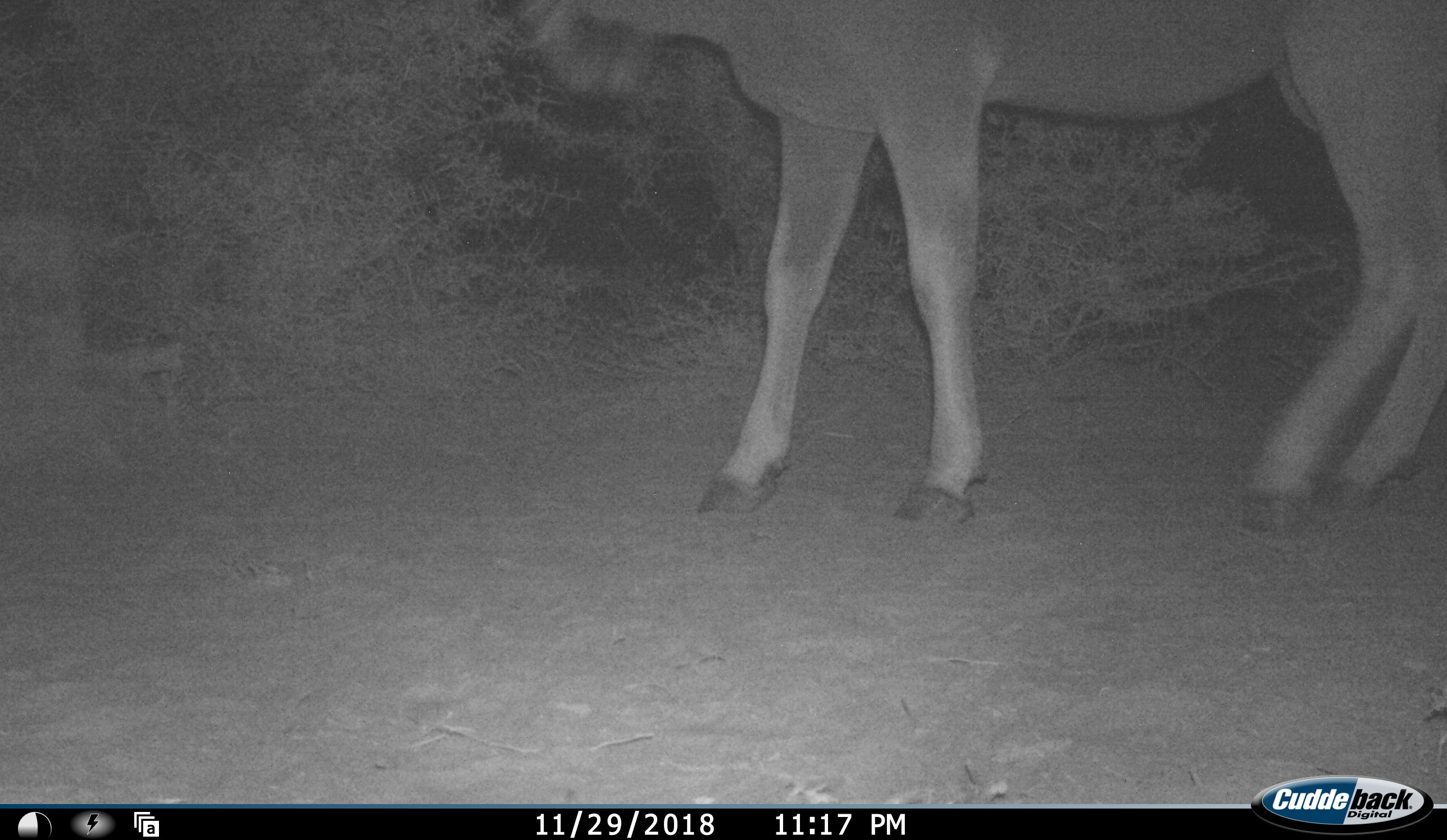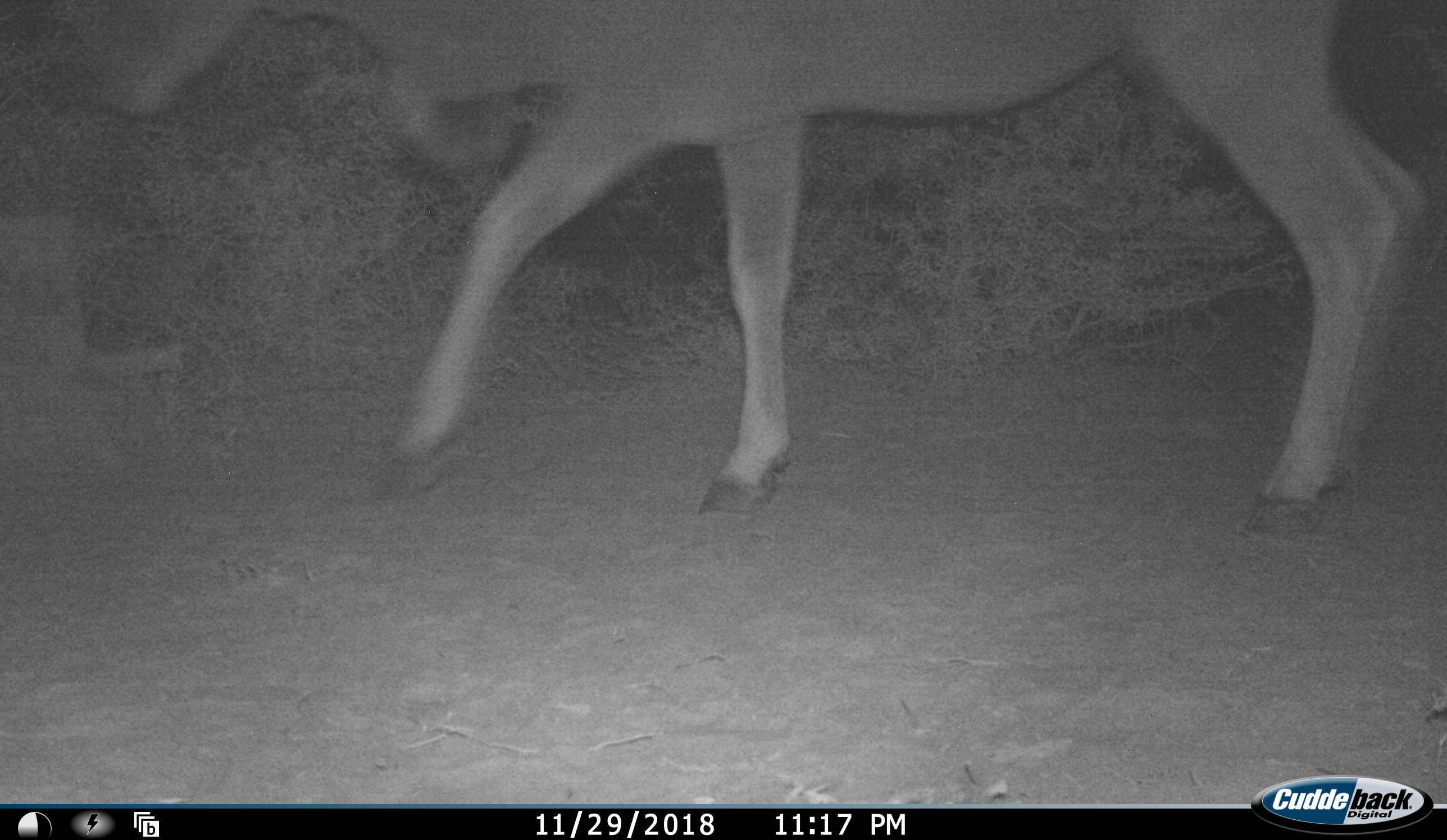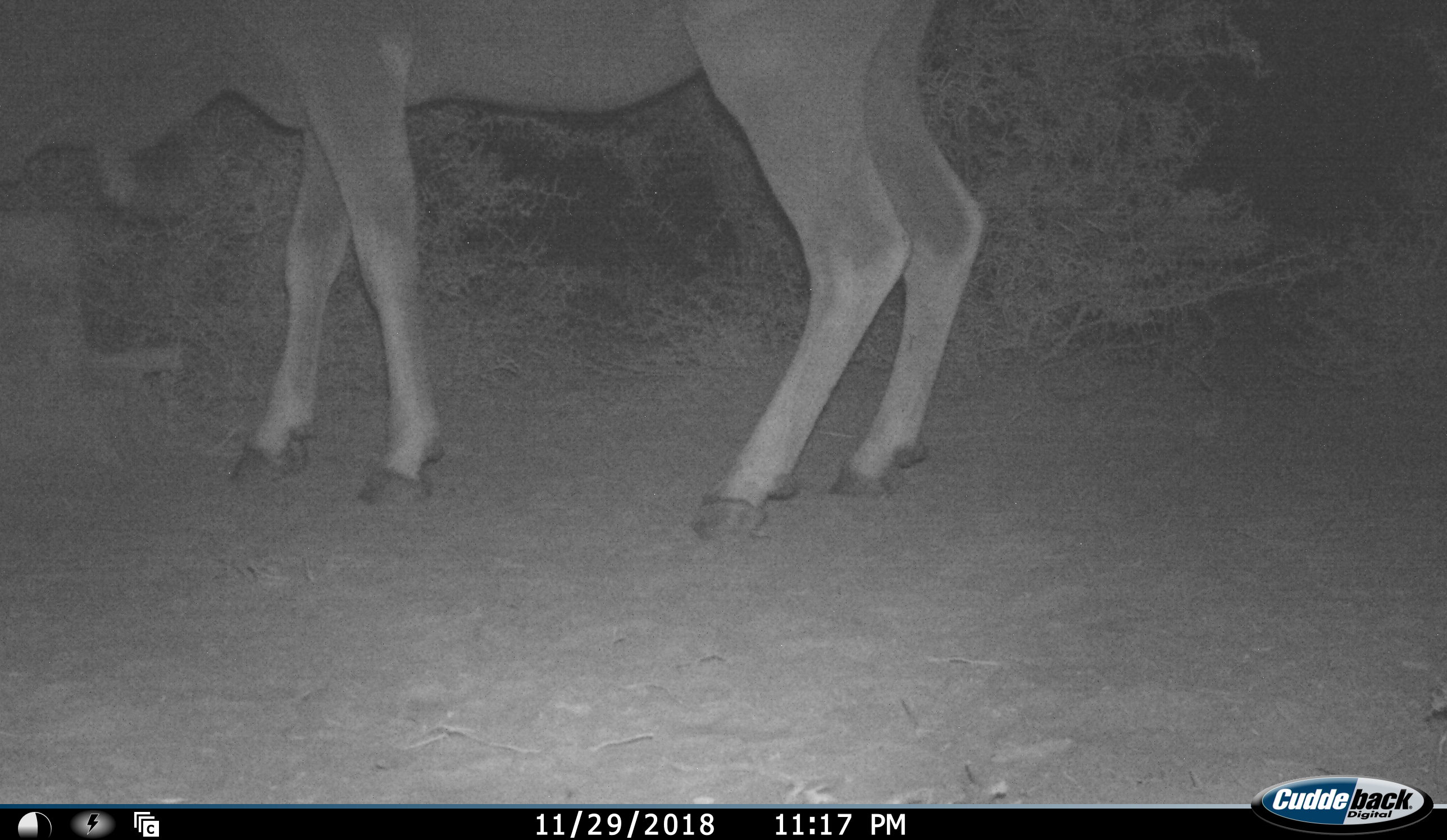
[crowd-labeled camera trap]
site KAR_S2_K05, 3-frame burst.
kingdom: Animalia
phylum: Chordata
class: Mammalia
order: Artiodactyla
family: Bovidae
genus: Tragelaphus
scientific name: Tragelaphus oryx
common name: eland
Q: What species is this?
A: Eland (Tragelaphus oryx).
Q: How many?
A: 1.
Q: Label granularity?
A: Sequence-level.